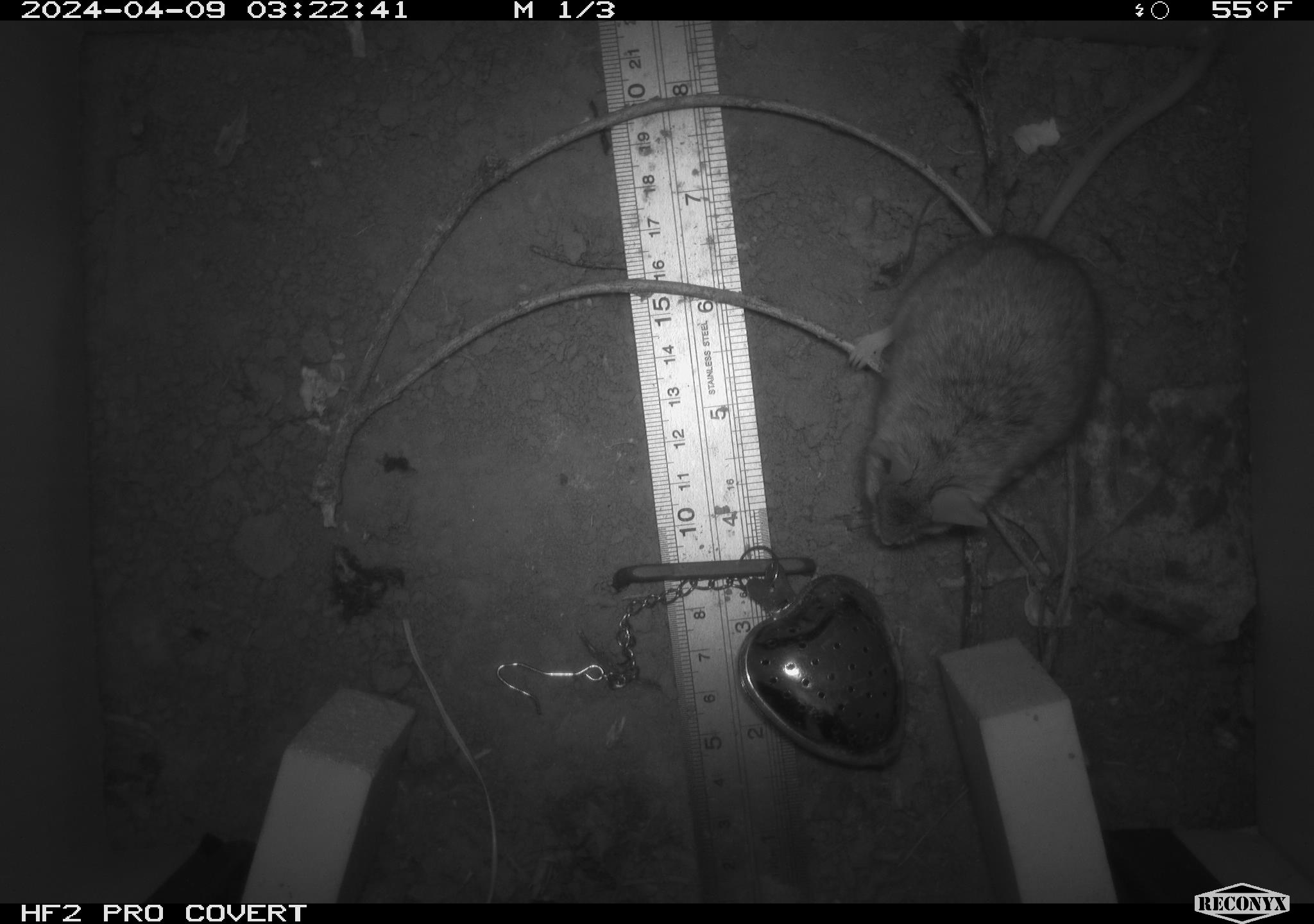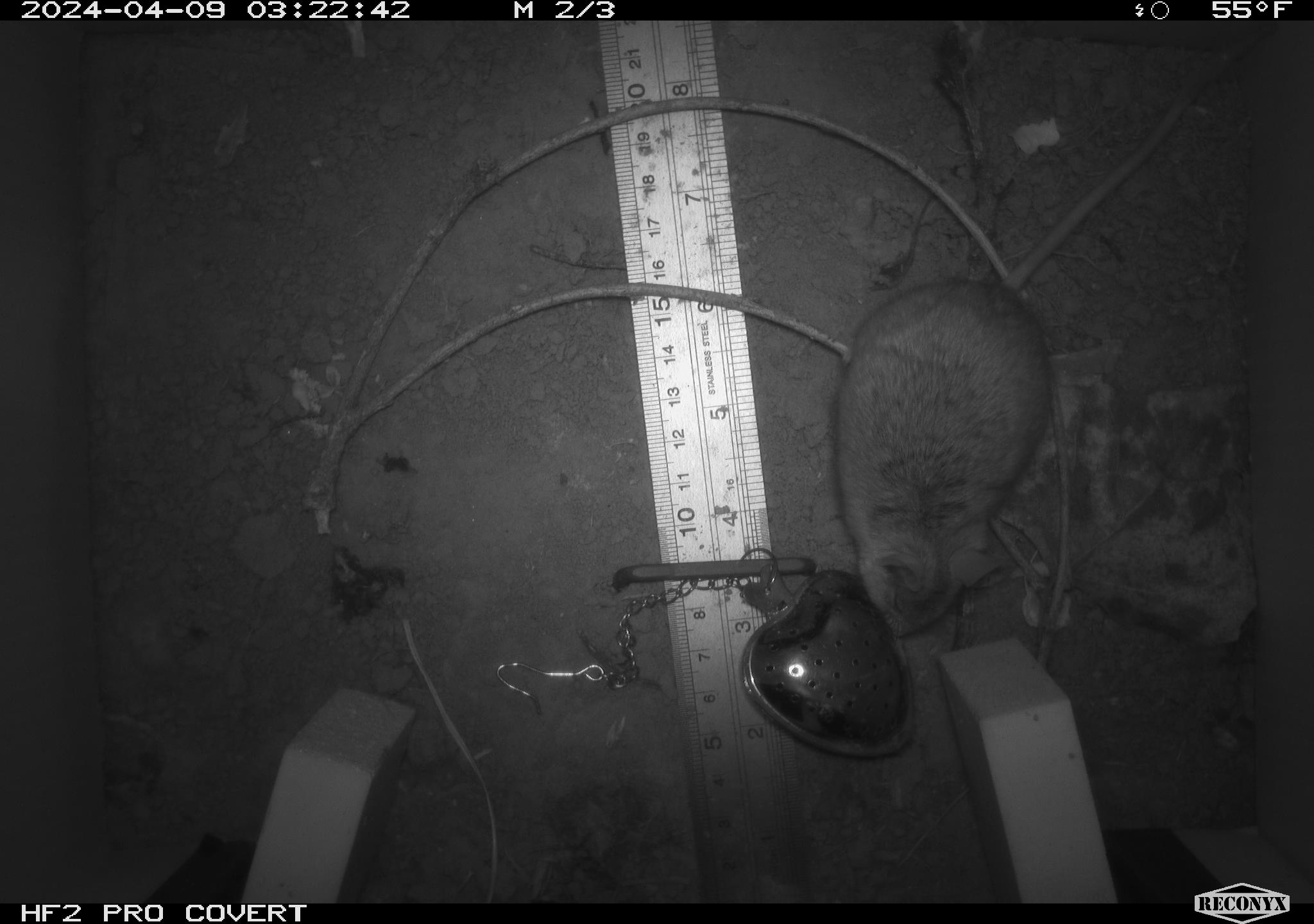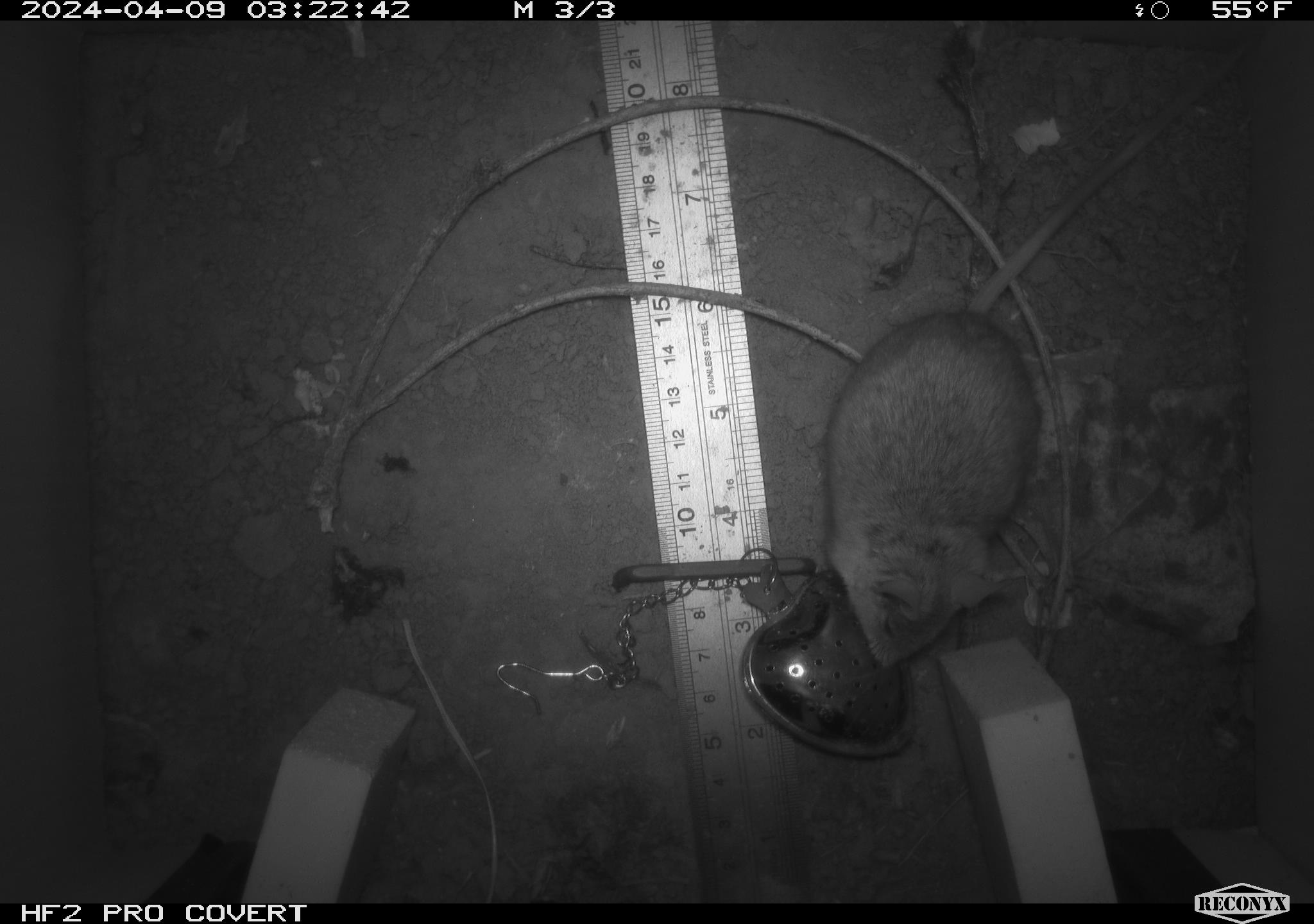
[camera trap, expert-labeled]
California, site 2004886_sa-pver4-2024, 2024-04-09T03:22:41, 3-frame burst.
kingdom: Animalia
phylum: Chordata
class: Mammalia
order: Rodentia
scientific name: Rodentia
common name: mouse species